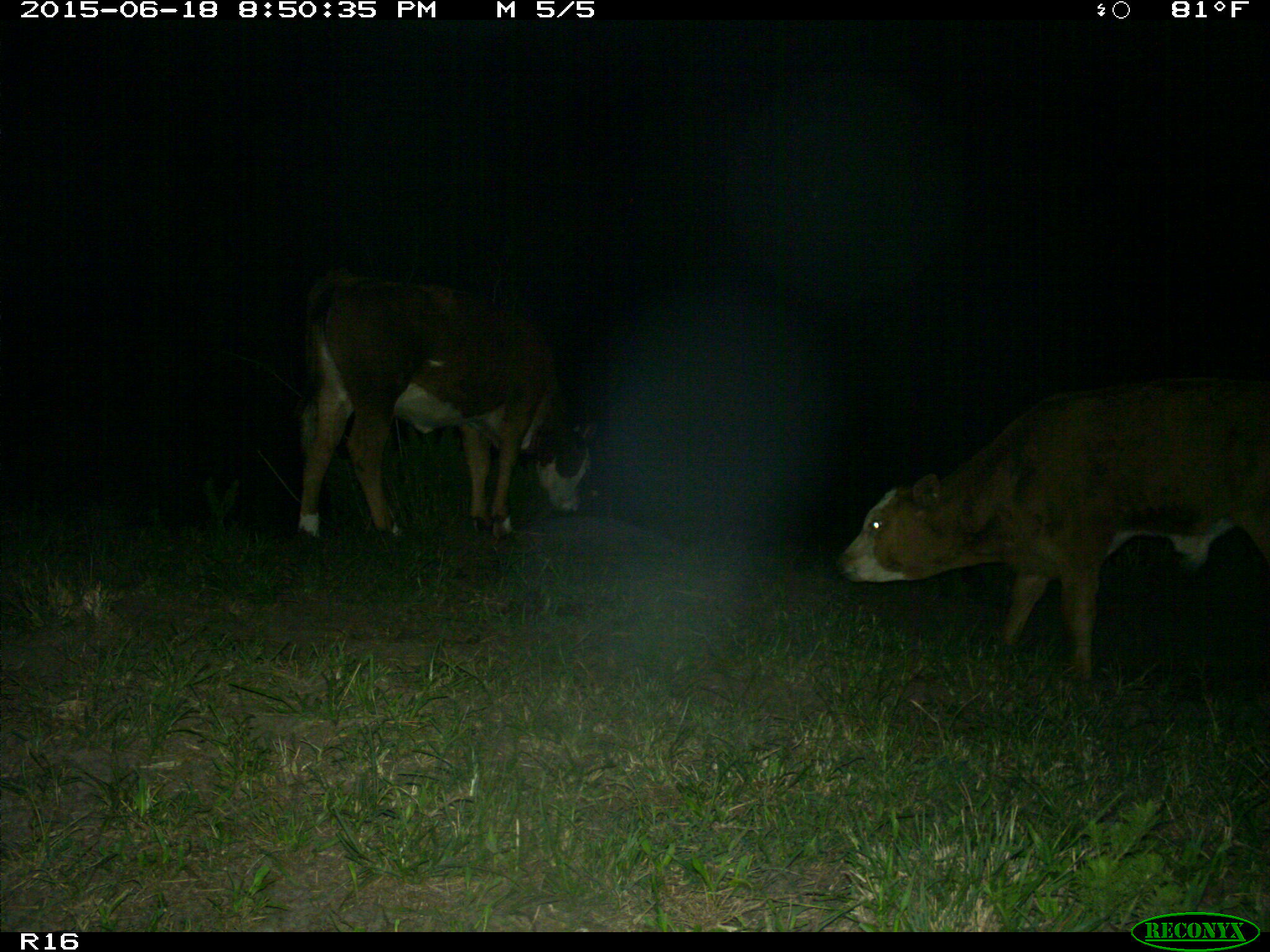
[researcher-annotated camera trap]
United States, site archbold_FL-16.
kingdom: Animalia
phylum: Chordata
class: Mammalia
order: Artiodactyla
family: Bovidae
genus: Bos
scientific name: Bos taurus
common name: domestic cow